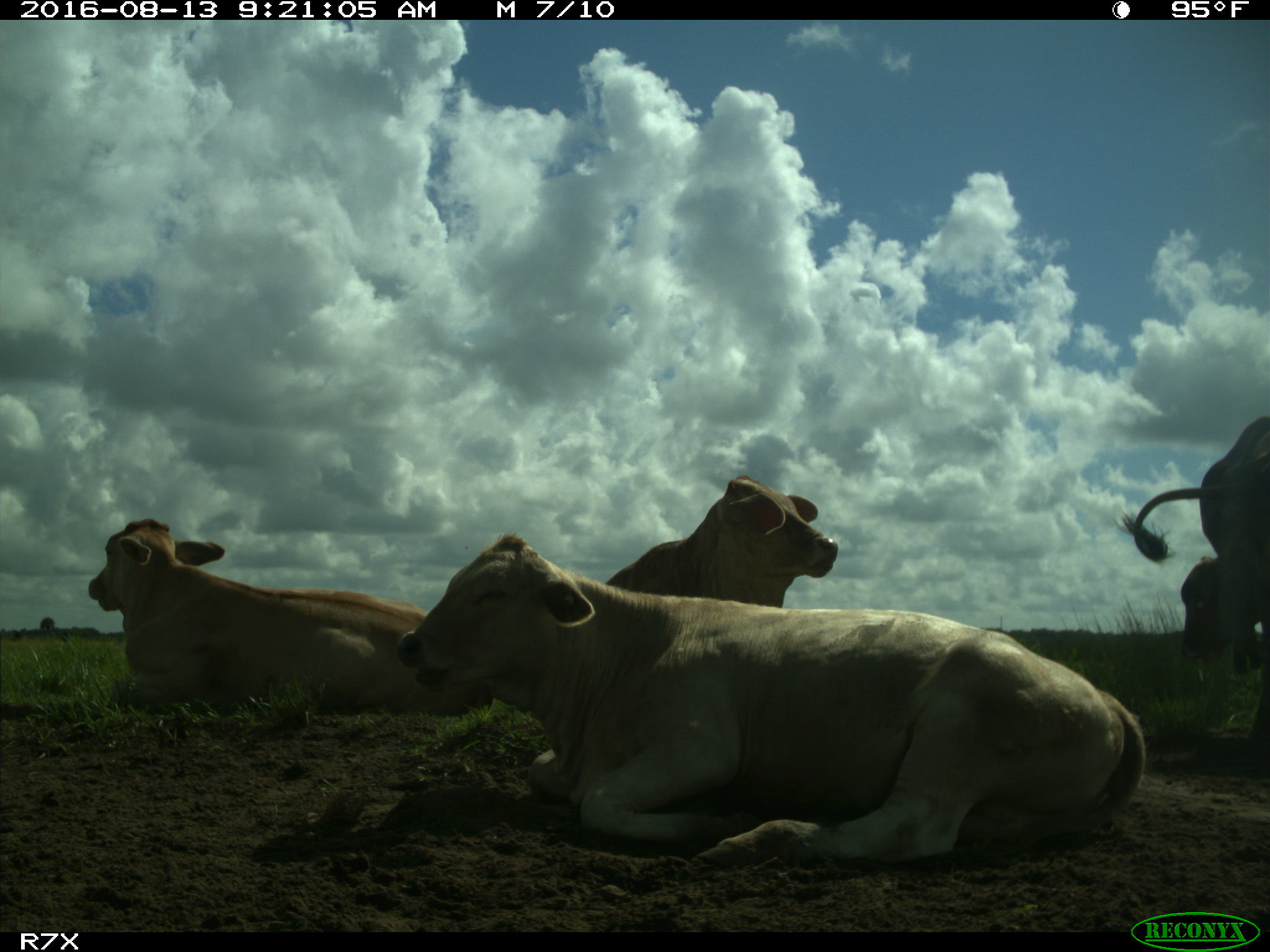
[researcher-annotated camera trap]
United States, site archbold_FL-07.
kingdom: Animalia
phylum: Chordata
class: Mammalia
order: Artiodactyla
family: Bovidae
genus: Bos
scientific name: Bos taurus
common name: domestic cow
Bos taurus (domestic cow).